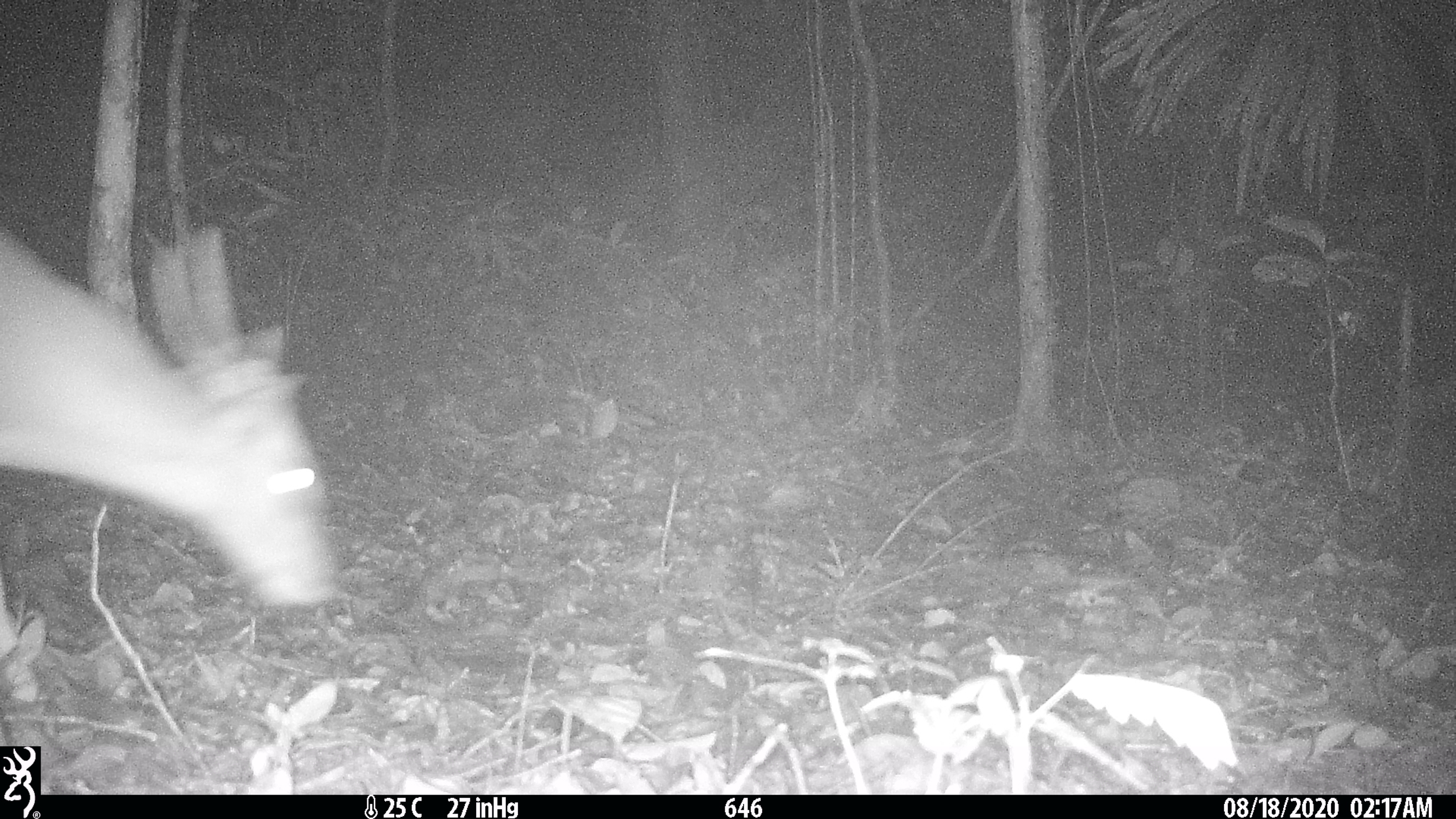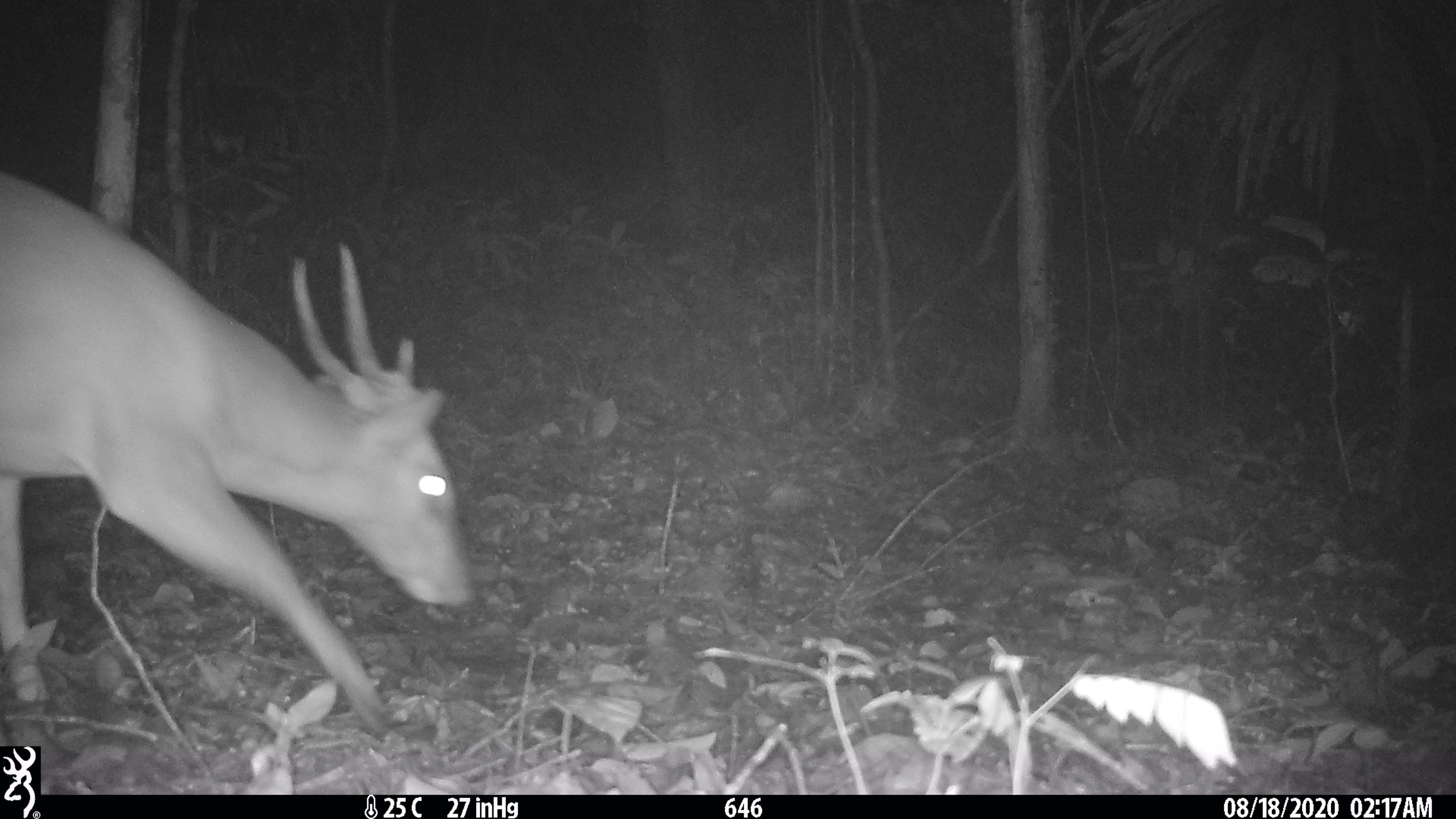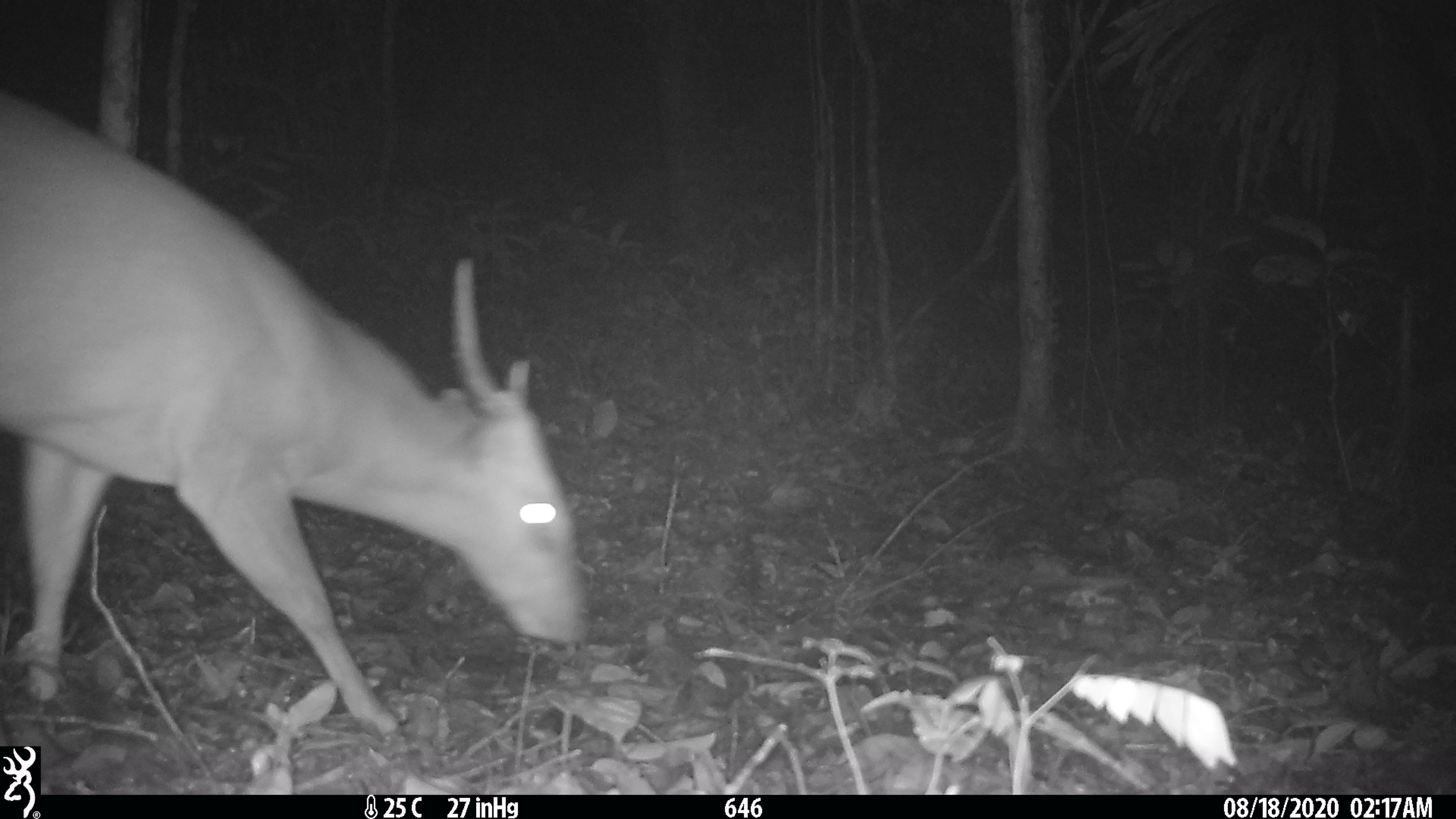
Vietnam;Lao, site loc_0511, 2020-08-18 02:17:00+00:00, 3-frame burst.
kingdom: Animalia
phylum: Chordata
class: Mammalia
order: Artiodactyla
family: Cervidae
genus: Muntiacus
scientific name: Muntiacus vuquangensis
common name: large-antlered muntjac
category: large antlered muntjac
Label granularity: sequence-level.